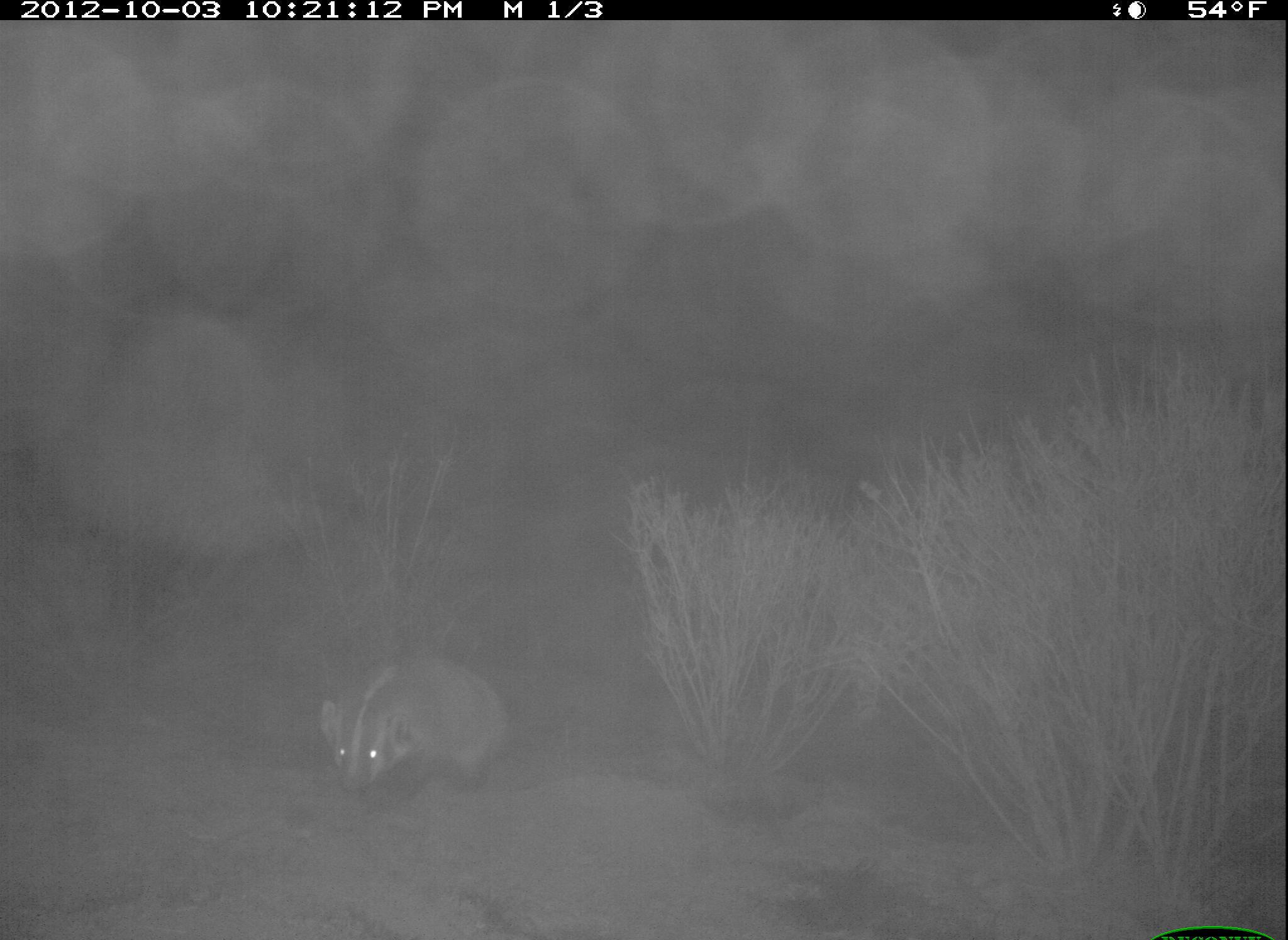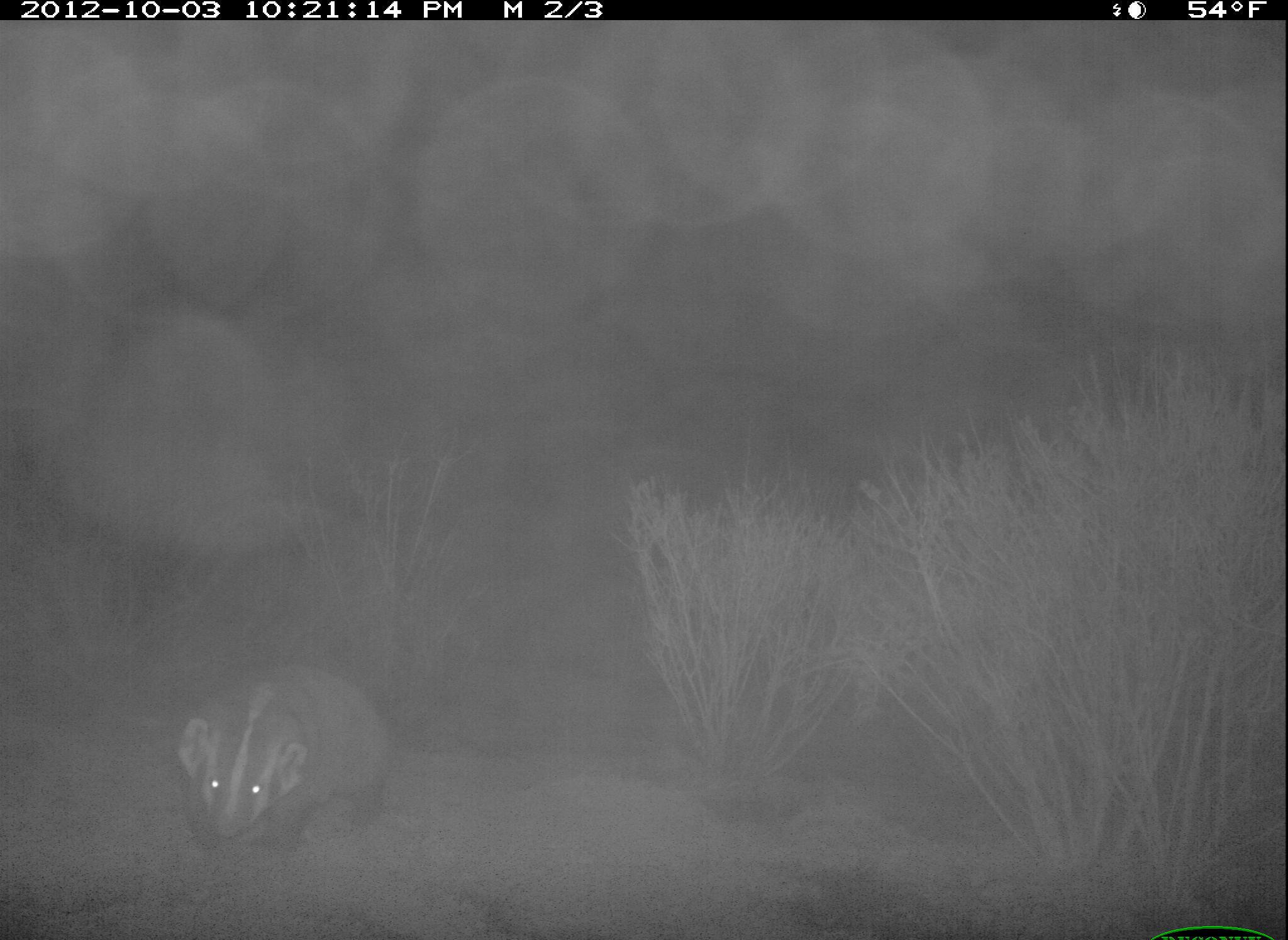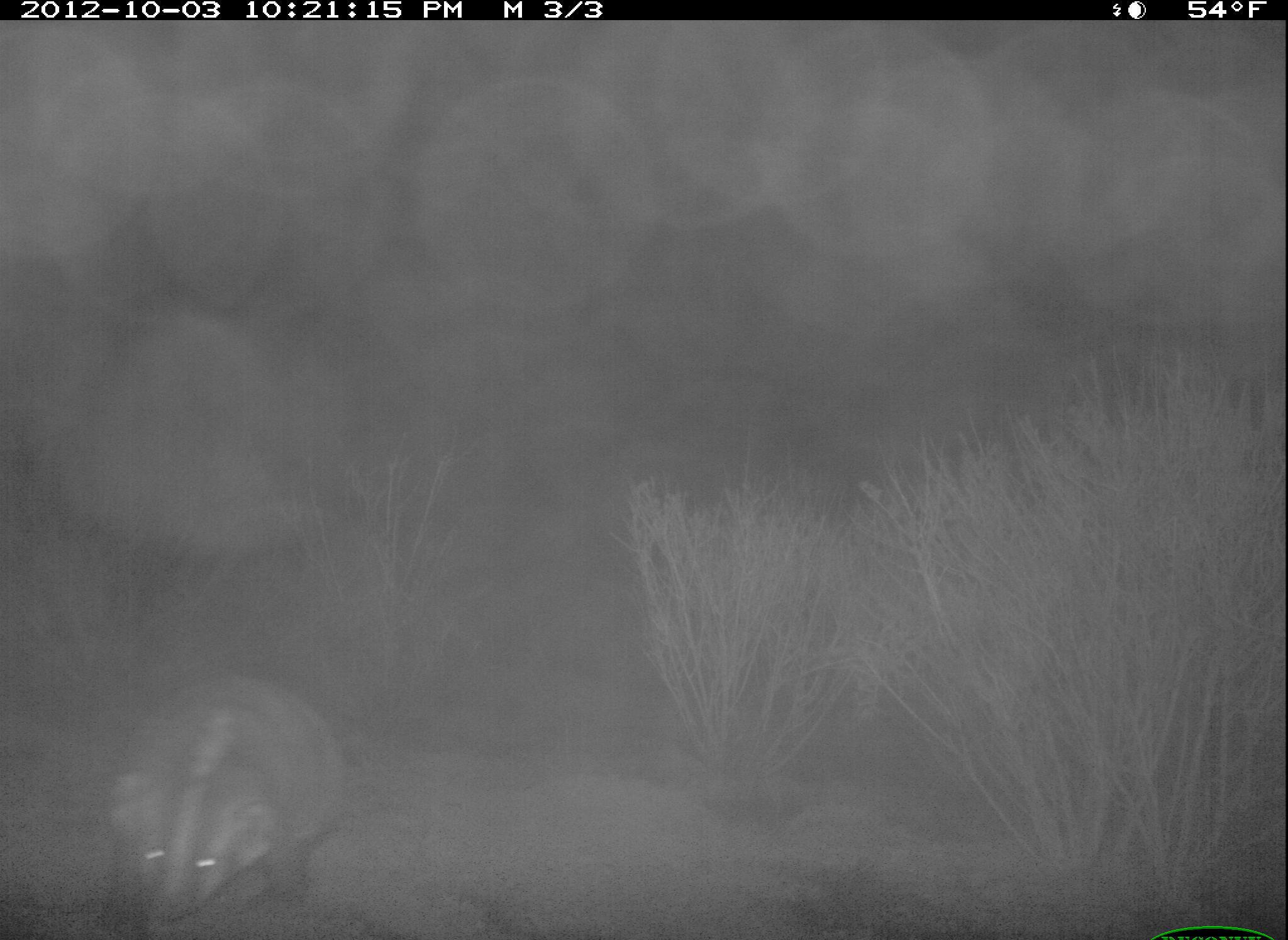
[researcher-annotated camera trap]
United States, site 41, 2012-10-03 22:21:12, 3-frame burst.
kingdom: Animalia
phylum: Chordata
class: Mammalia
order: Carnivora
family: Mustelidae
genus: Taxidea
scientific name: Taxidea taxus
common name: badger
Badger (Taxidea taxus).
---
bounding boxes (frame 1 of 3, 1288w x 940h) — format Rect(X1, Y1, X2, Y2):
badger: Rect(319, 660, 505, 796)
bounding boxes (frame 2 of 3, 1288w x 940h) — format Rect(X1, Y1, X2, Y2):
badger: Rect(175, 668, 388, 854)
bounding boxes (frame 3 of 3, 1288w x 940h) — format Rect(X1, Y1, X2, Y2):
badger: Rect(101, 670, 341, 937)